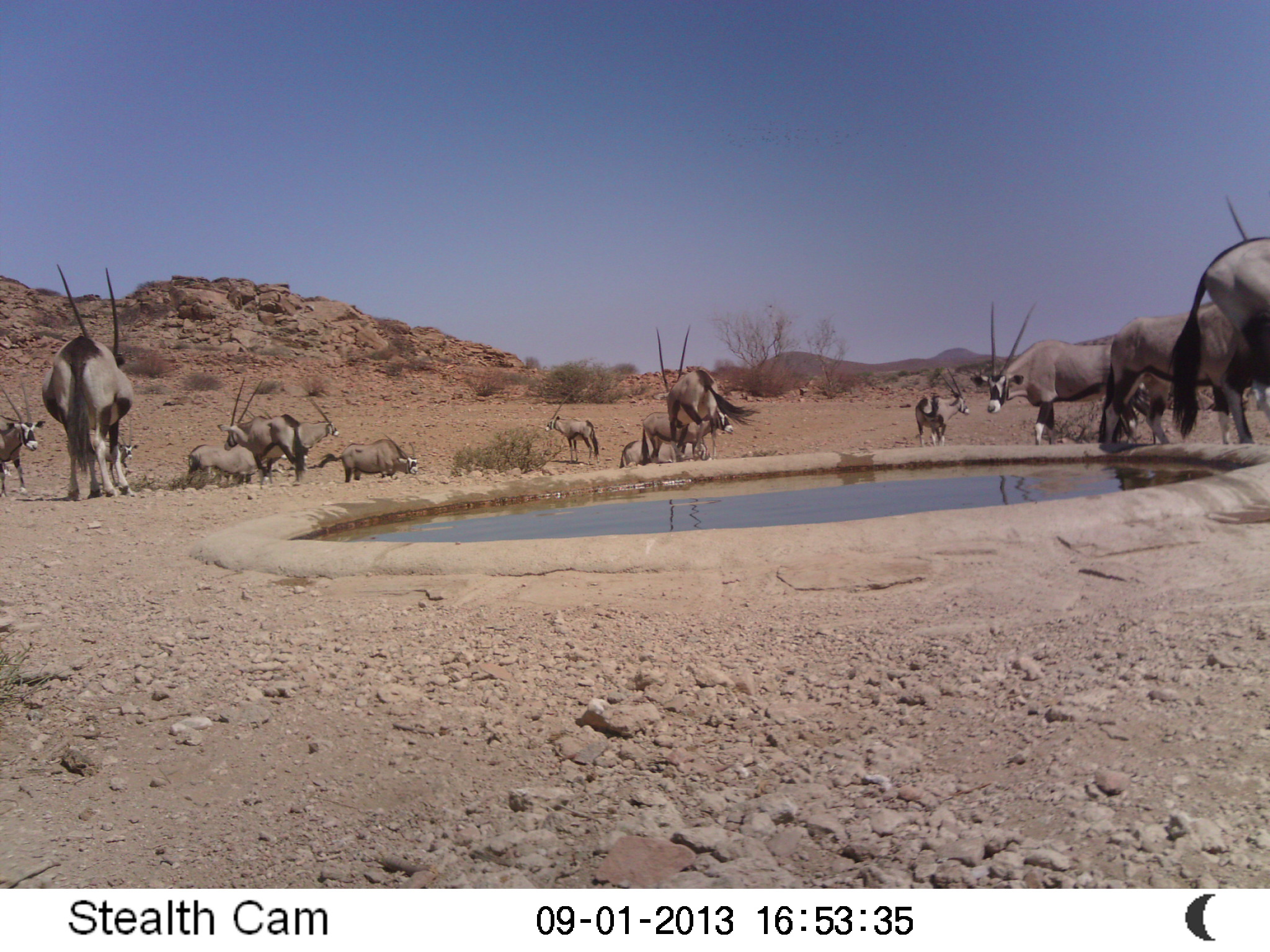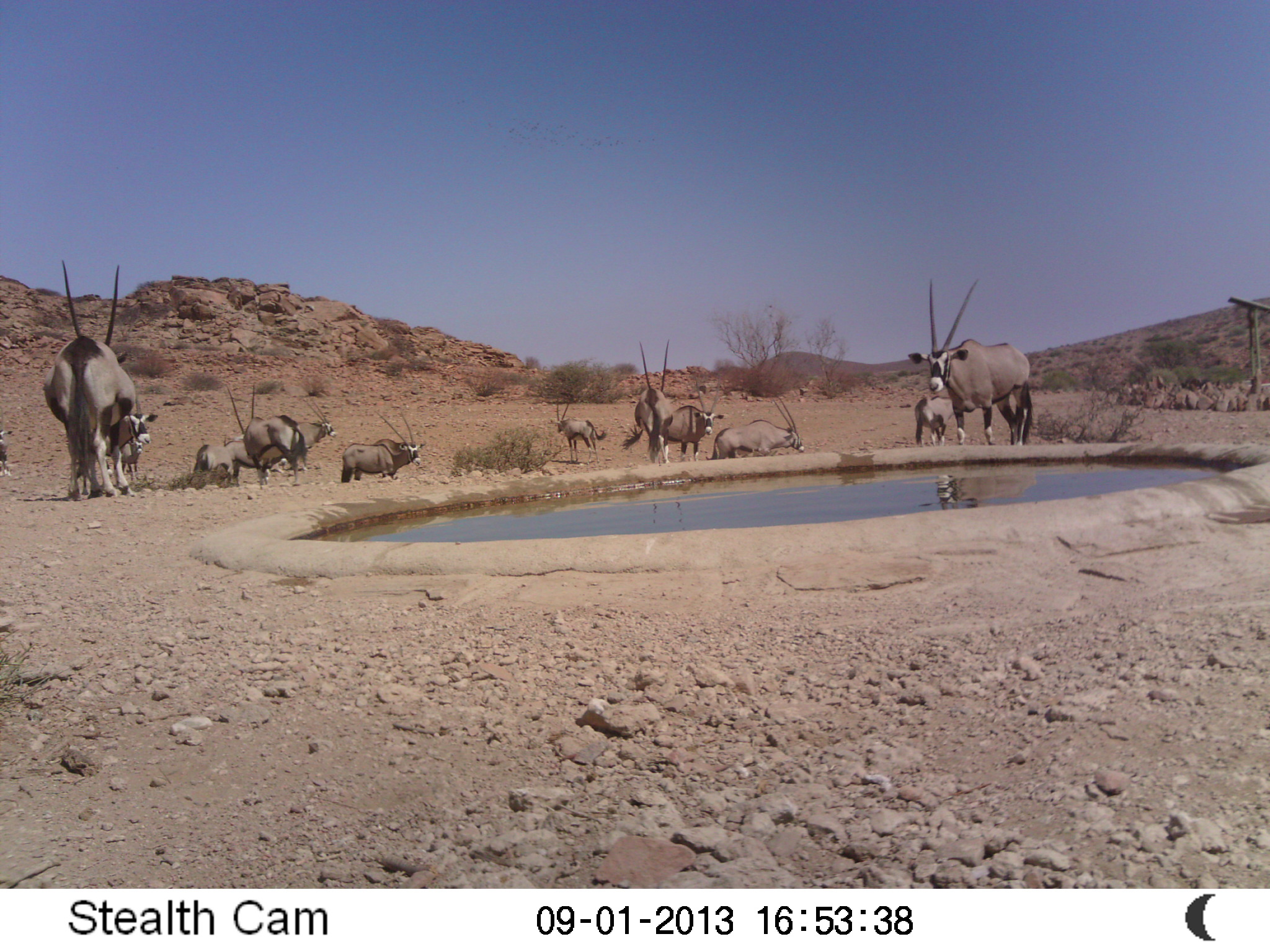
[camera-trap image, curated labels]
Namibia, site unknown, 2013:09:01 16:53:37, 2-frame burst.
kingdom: Animalia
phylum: Chordata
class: Mammalia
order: Artiodactyla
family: Bovidae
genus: Oryx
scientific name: Oryx gazella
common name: gemsbok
Oryx gazella (gemsbok).